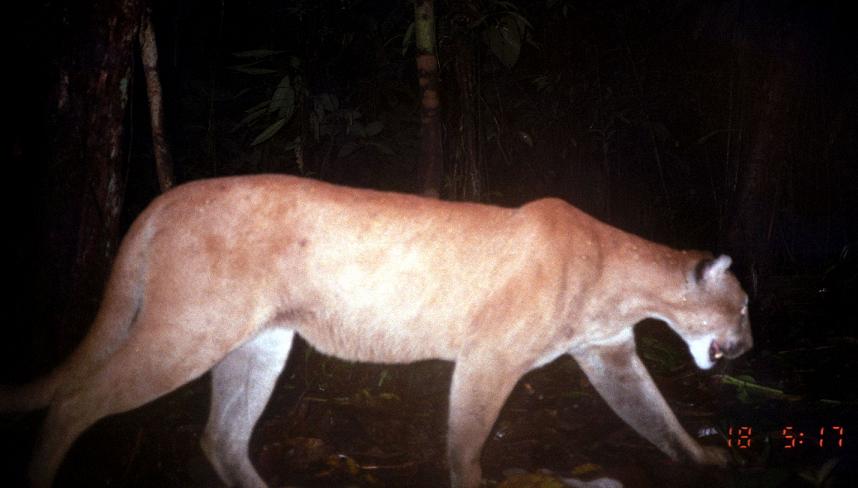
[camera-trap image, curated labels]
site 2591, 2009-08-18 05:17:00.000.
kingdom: Animalia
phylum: Chordata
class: Mammalia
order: Carnivora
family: Felidae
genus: Puma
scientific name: Puma concolor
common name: mountain lion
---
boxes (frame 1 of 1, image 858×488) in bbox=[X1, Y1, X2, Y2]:
puma concolor: bbox=[0, 173, 755, 487]